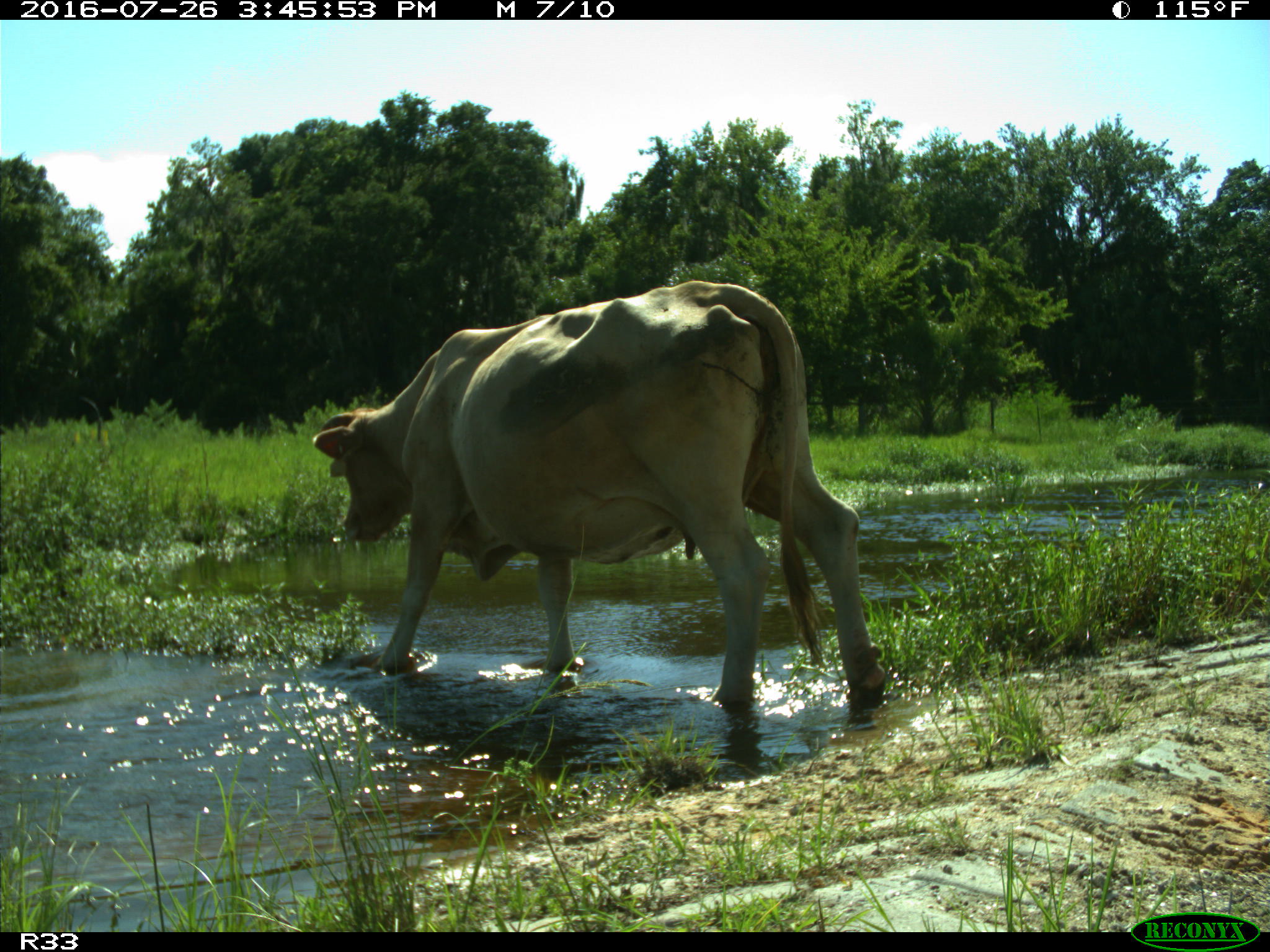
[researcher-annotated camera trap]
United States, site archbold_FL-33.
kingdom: Animalia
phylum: Chordata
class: Mammalia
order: Artiodactyla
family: Bovidae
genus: Bos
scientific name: Bos taurus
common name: domestic cow